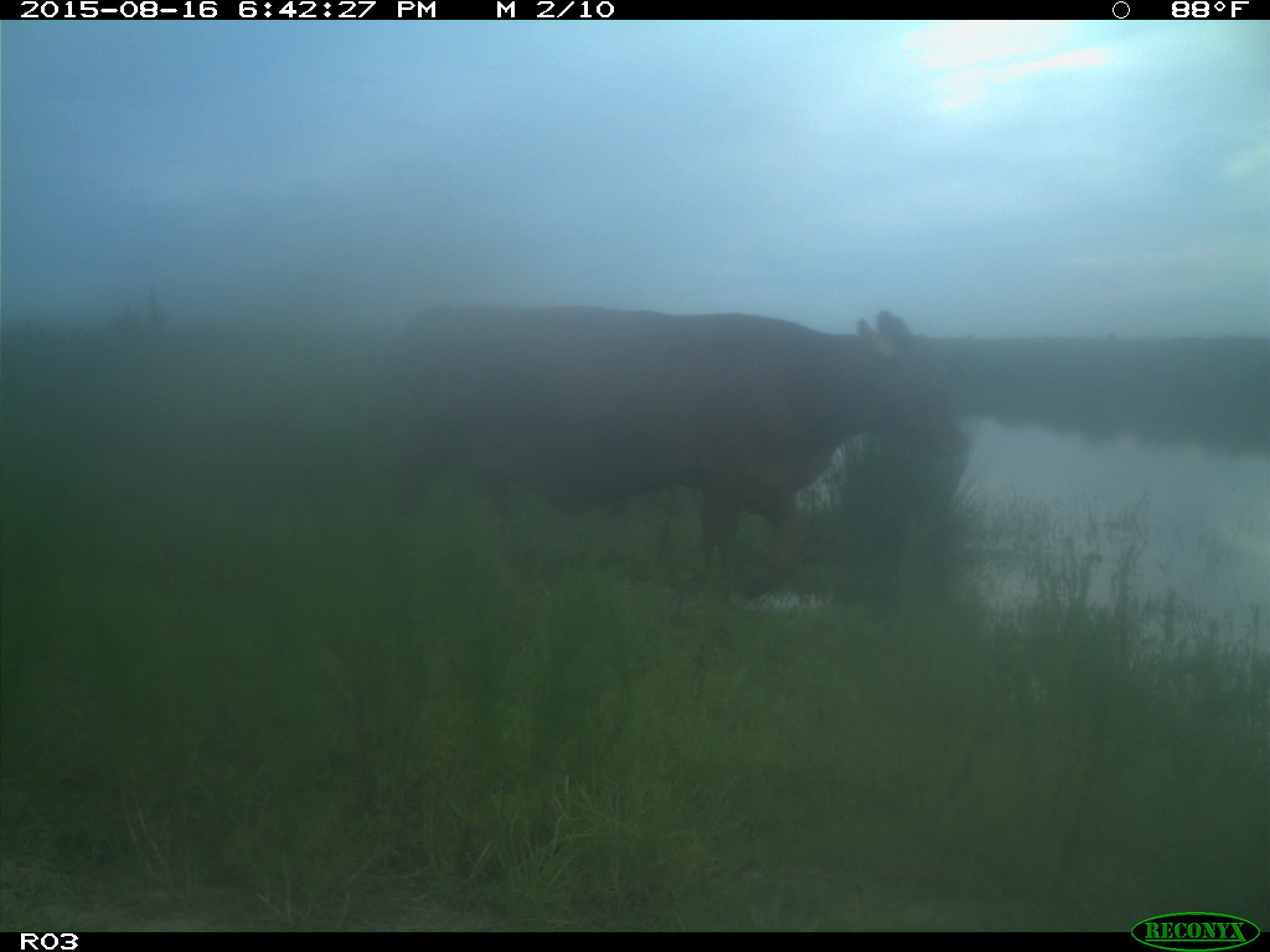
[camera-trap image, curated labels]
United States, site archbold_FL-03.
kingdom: Animalia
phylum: Chordata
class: Mammalia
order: Artiodactyla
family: Bovidae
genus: Bos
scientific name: Bos taurus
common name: domestic cow